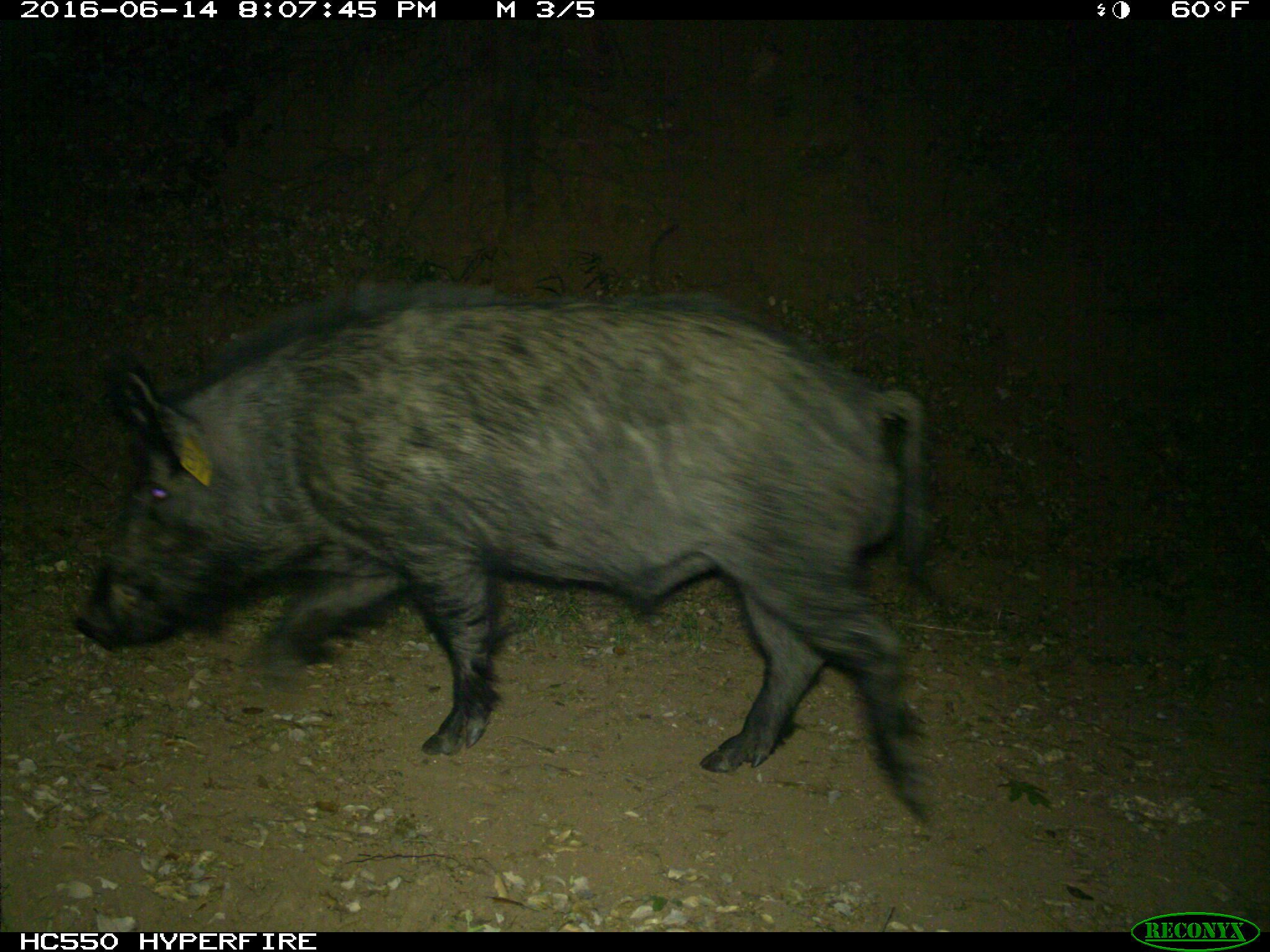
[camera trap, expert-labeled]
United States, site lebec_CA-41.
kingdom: Animalia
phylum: Chordata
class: Mammalia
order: Artiodactyla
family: Suidae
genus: Sus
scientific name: Sus scrofa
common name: wild boar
Sus scrofa (wild boar).